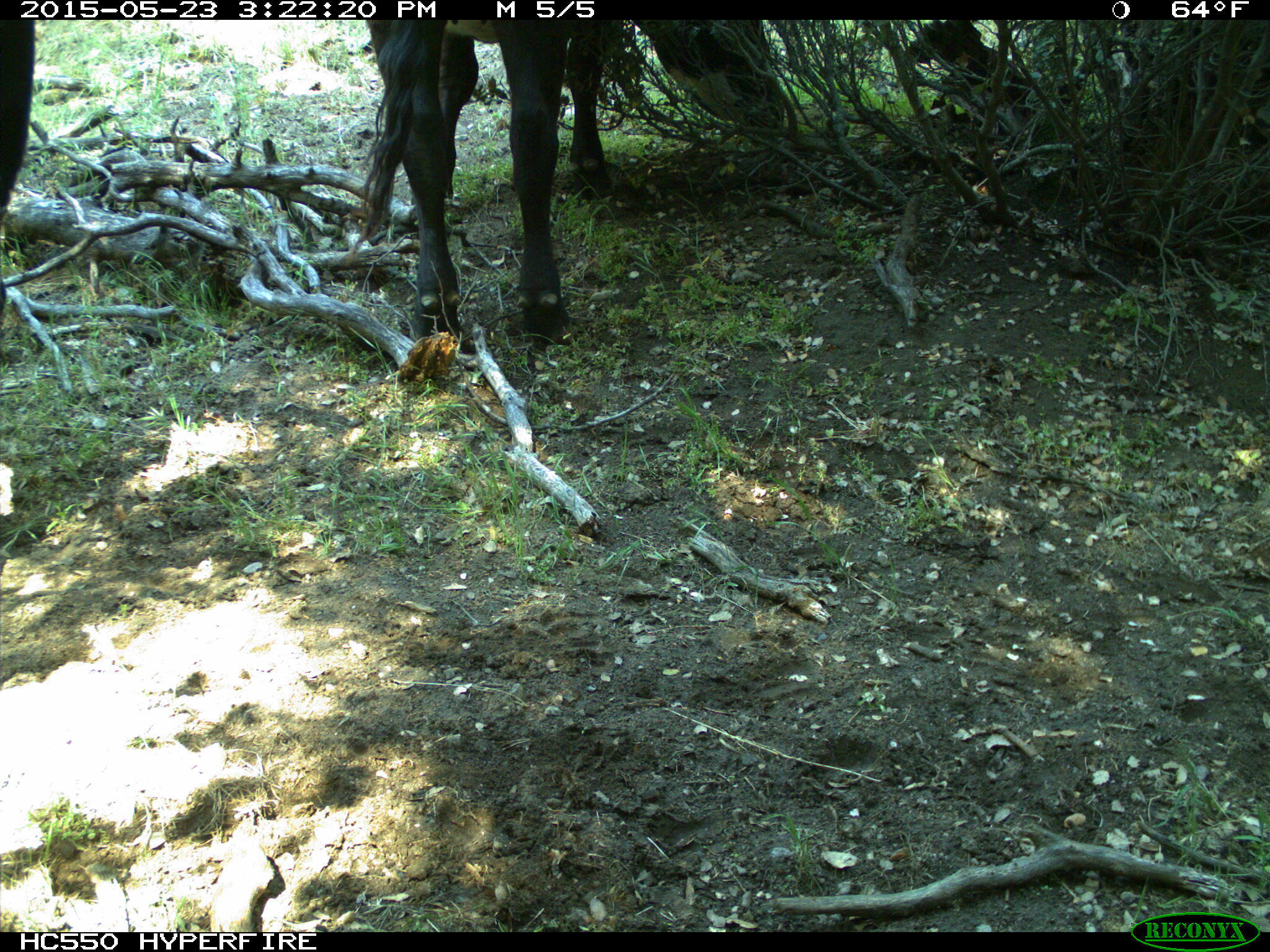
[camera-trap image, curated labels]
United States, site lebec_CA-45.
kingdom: Animalia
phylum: Chordata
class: Mammalia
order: Artiodactyla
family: Bovidae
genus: Bos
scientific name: Bos taurus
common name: domestic cow